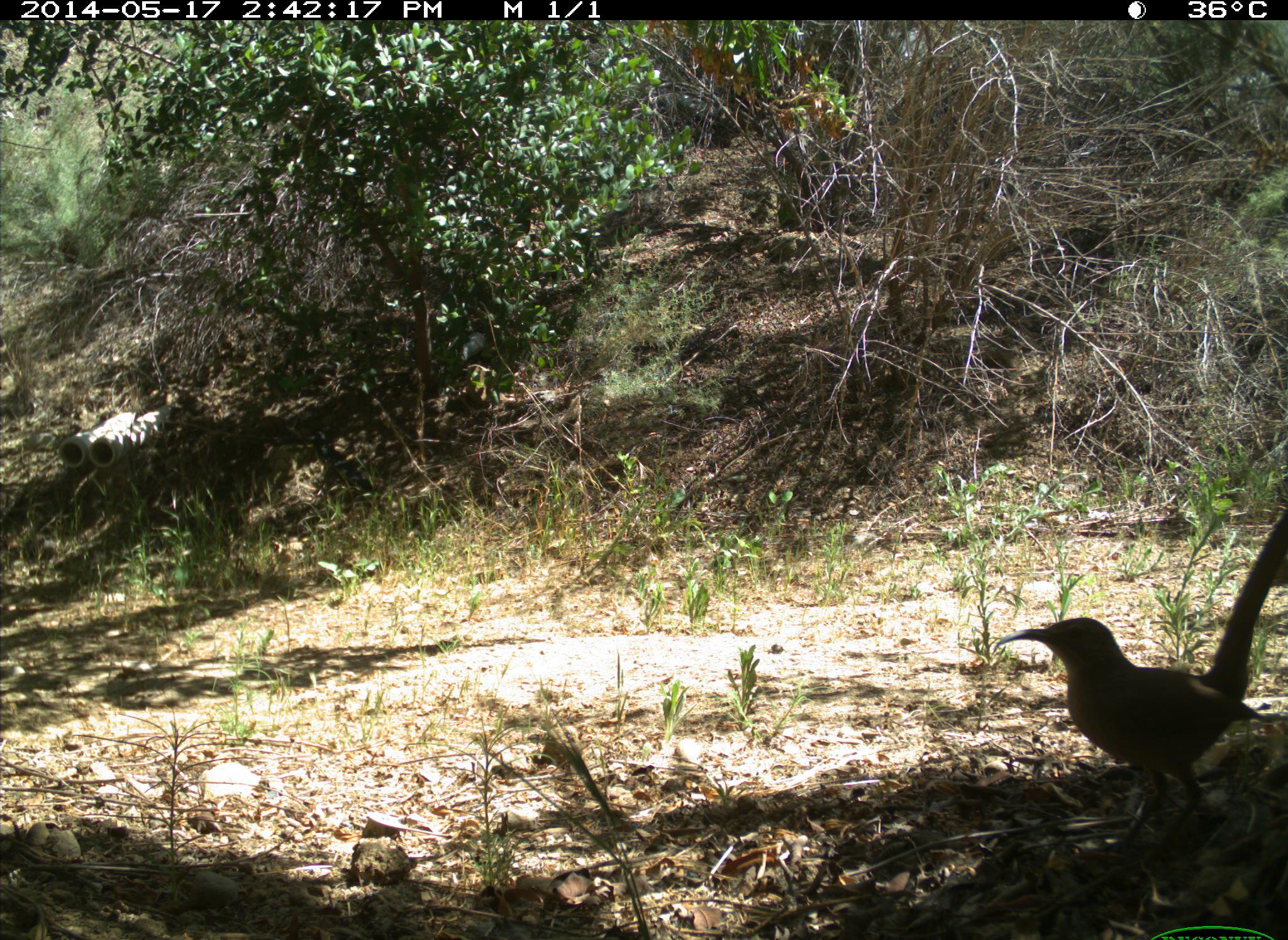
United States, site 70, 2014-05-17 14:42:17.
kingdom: Animalia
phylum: Chordata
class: Aves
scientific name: Aves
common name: bird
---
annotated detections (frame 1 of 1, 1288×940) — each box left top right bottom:
bird: 992 512 1287 870